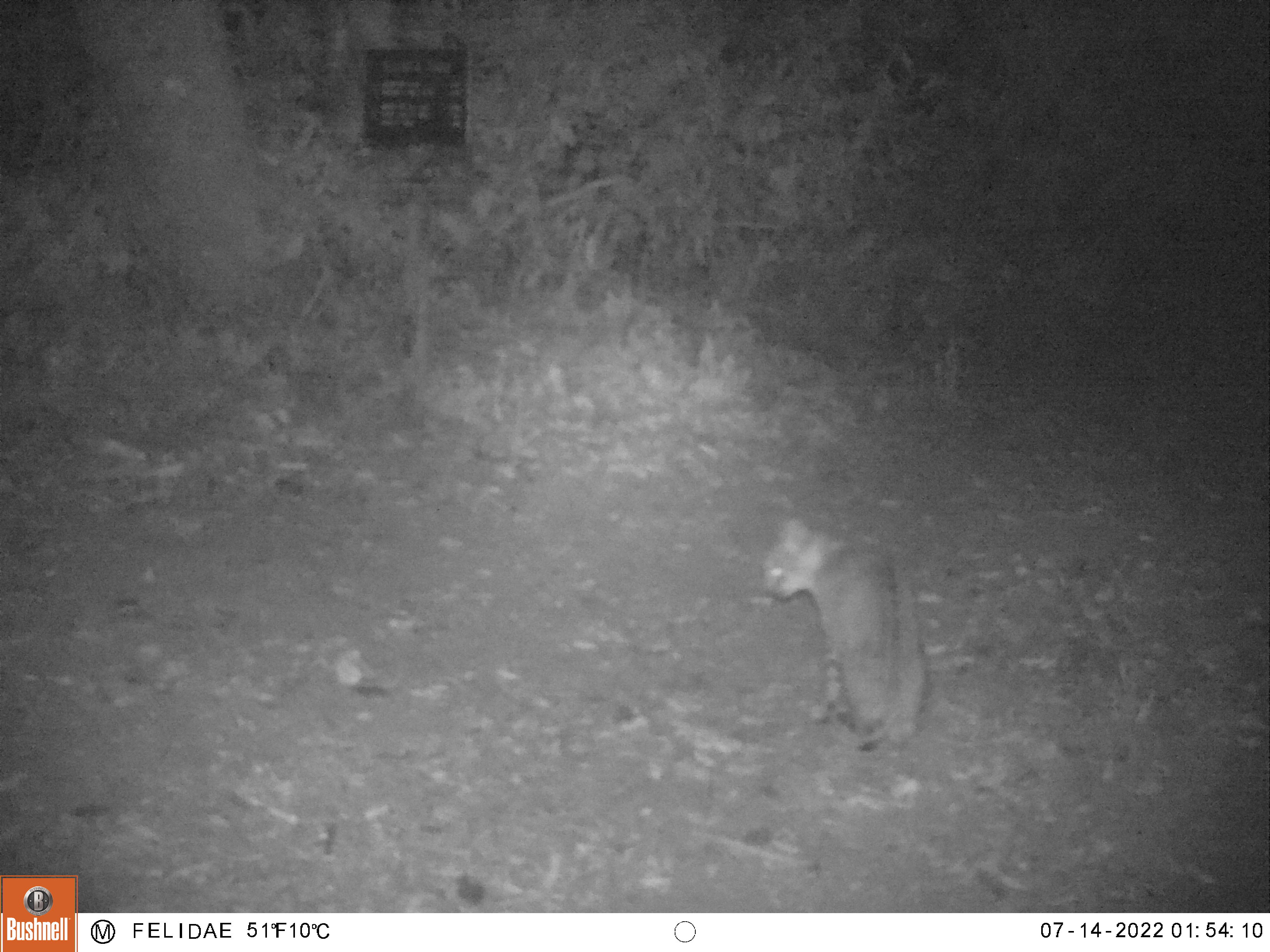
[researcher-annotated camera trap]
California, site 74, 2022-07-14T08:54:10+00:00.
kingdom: Animalia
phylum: Chordata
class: Mammalia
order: Carnivora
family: Felidae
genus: Lynx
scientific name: Lynx rufus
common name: bobcat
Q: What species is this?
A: Bobcat (Lynx rufus).